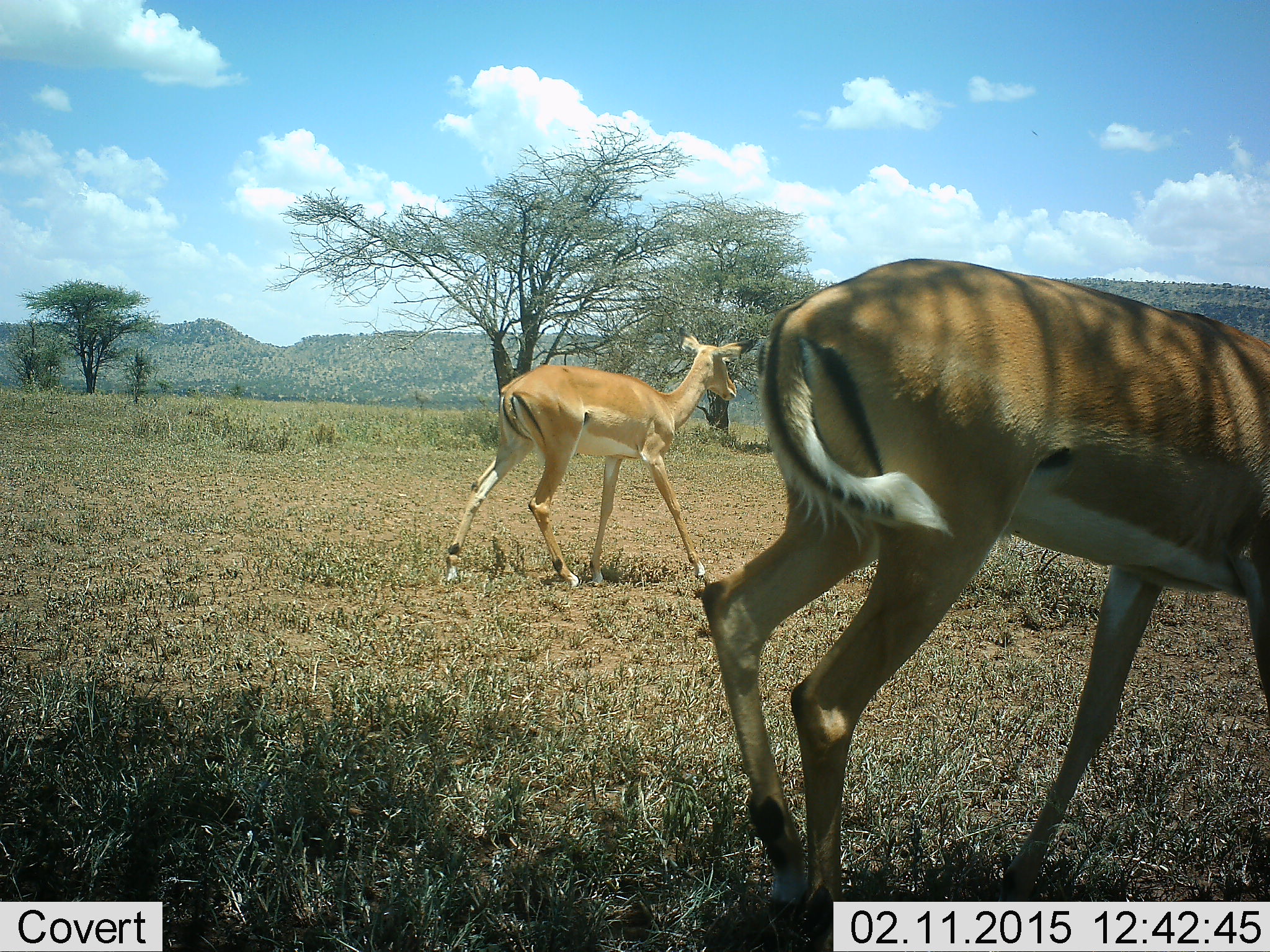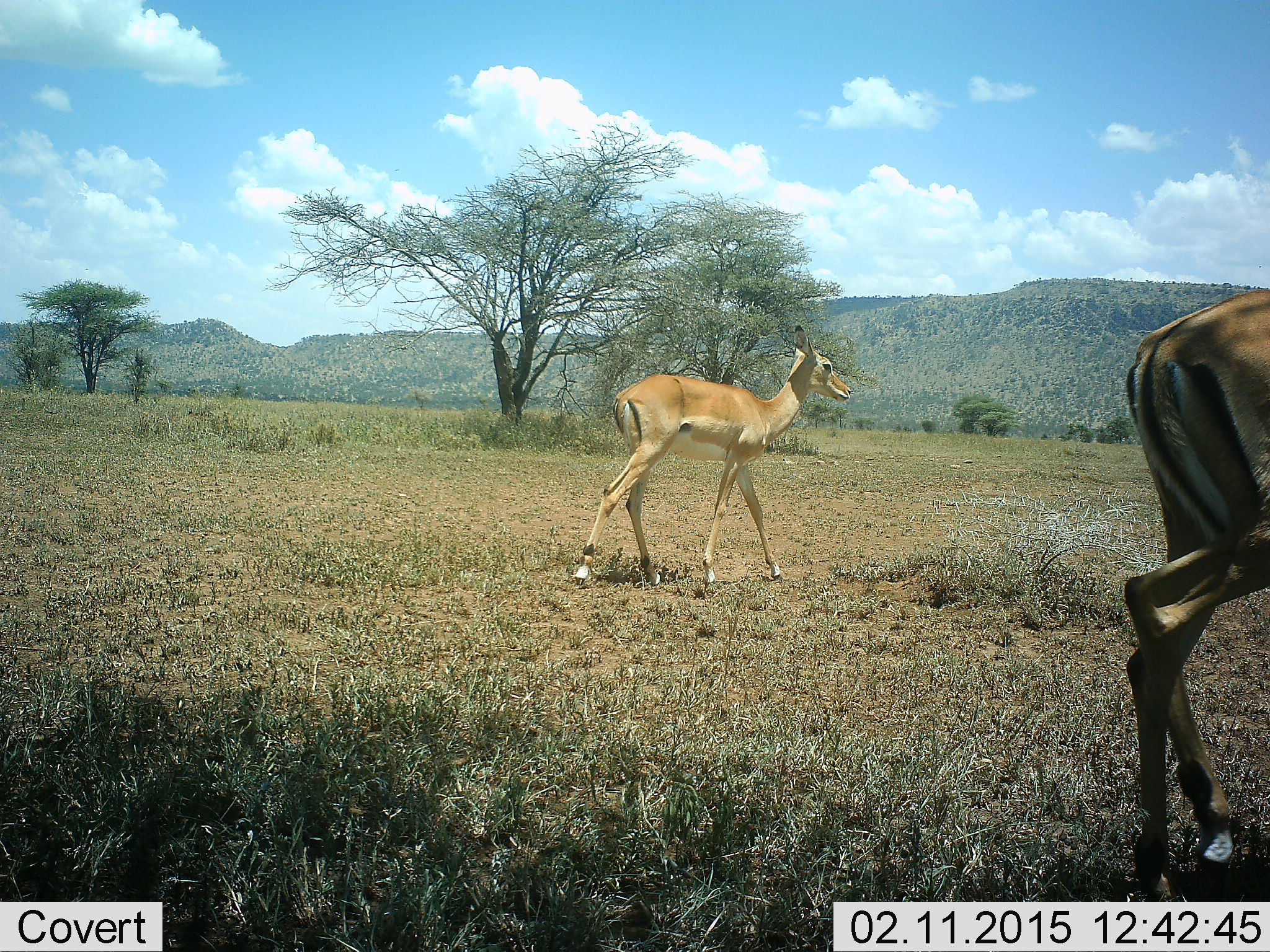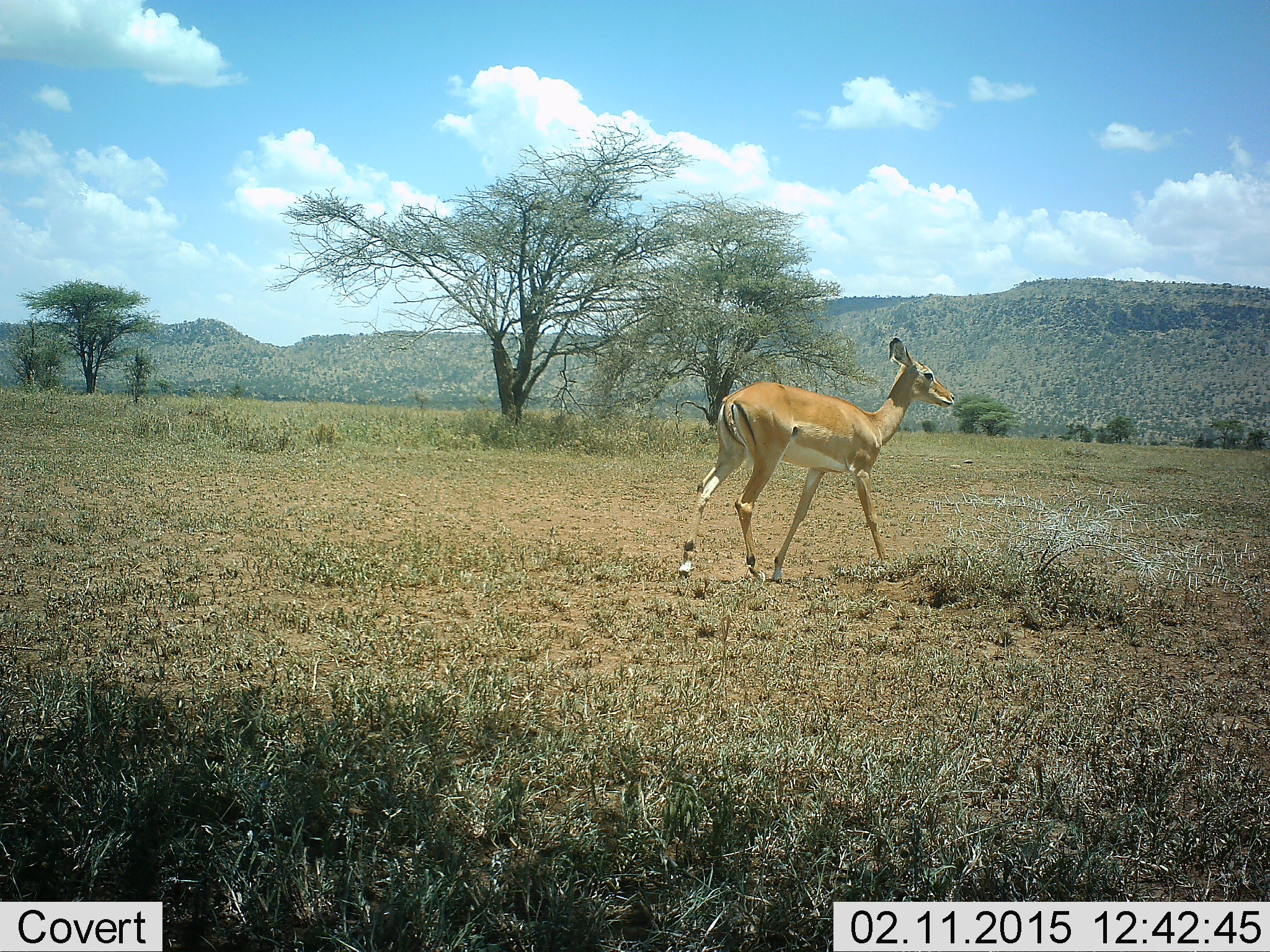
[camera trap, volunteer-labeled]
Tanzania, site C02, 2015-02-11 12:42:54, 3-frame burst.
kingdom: Animalia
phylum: Chordata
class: Mammalia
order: Artiodactyla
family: Bovidae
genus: Aepyceros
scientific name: Aepyceros melampus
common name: impala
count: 2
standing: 0%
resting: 0%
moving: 100%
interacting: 0%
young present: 30%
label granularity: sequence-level